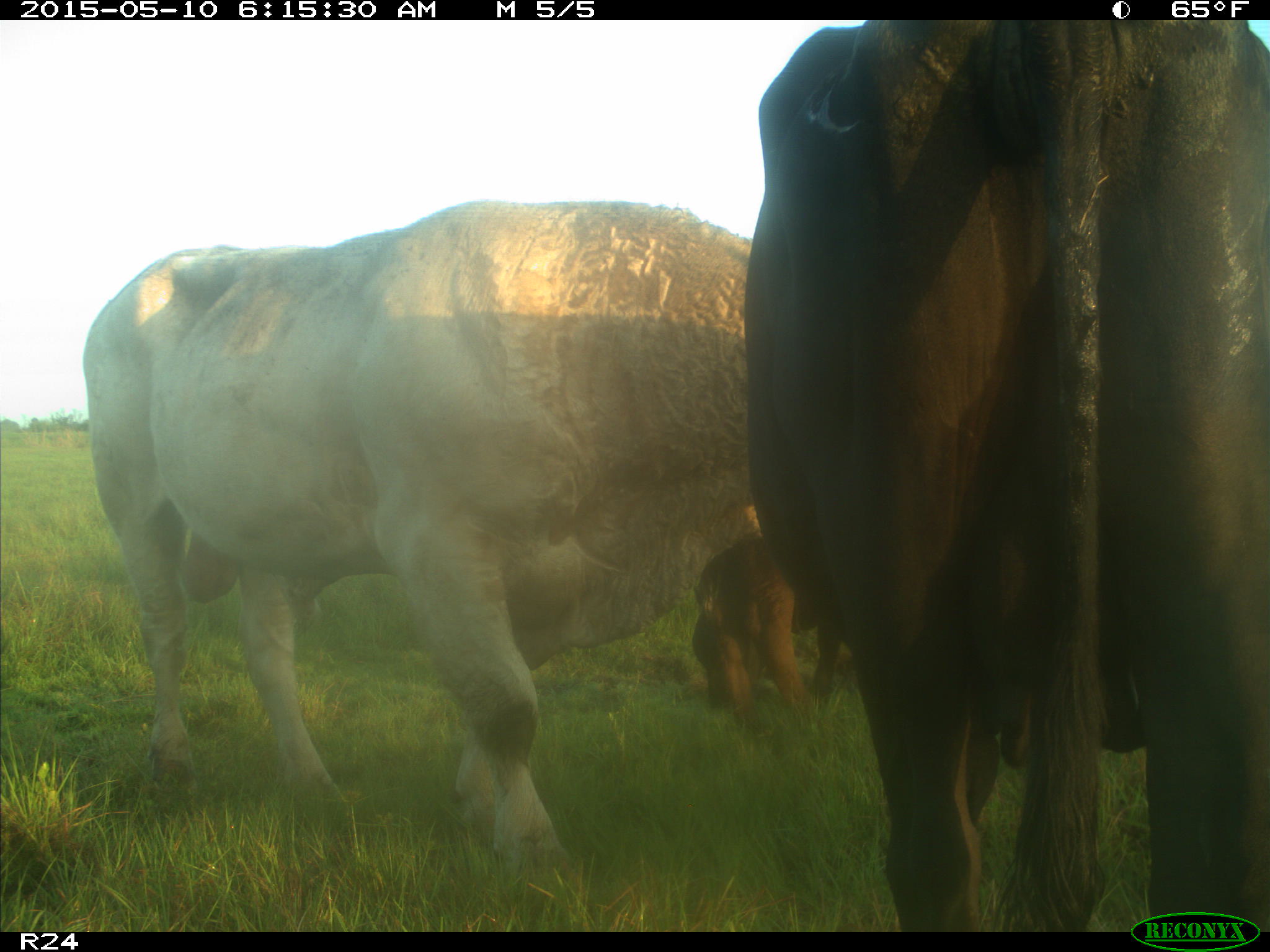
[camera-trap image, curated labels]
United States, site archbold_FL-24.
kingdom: Animalia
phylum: Chordata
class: Mammalia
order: Artiodactyla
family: Bovidae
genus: Bos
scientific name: Bos taurus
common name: domestic cow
Bos taurus (domestic cow).